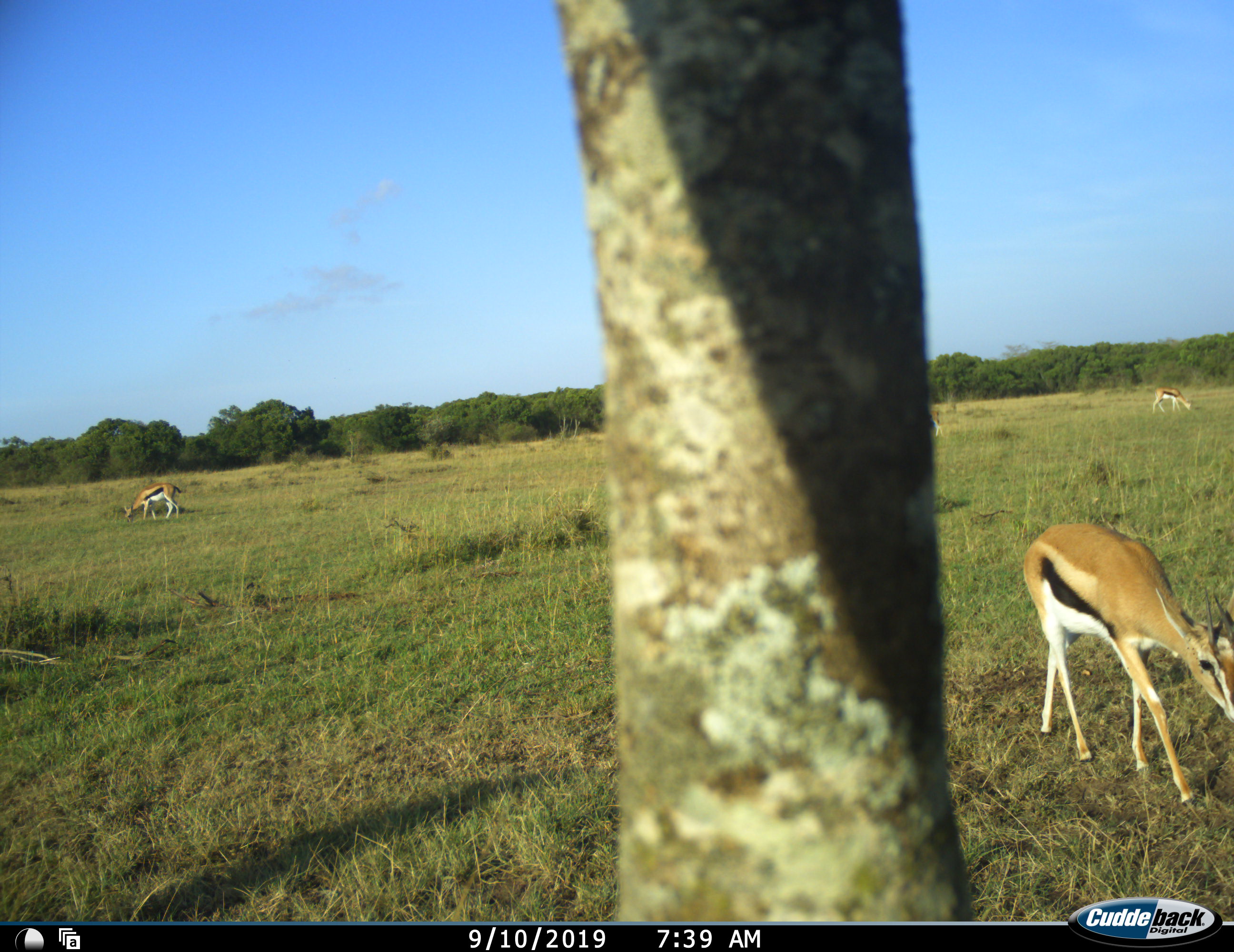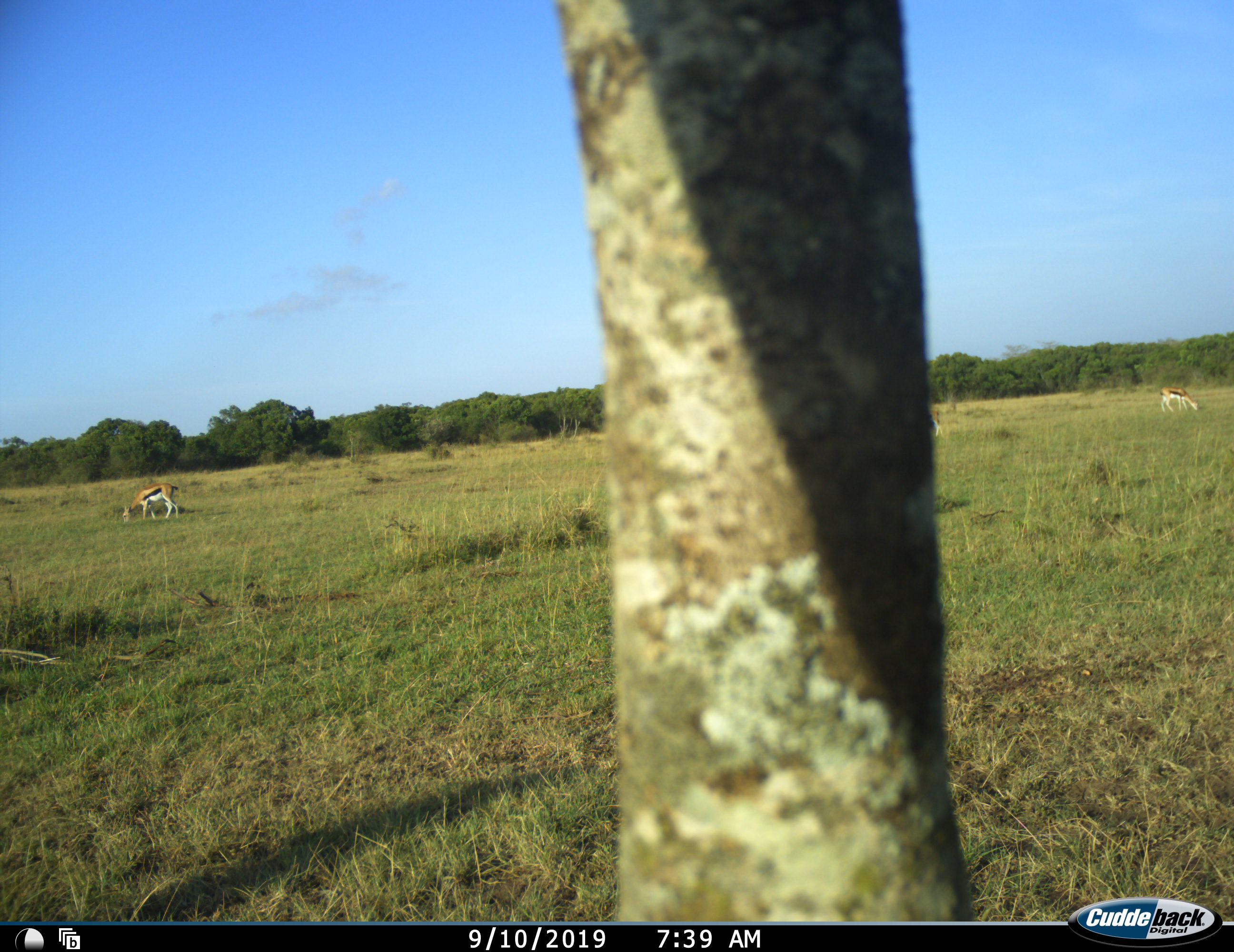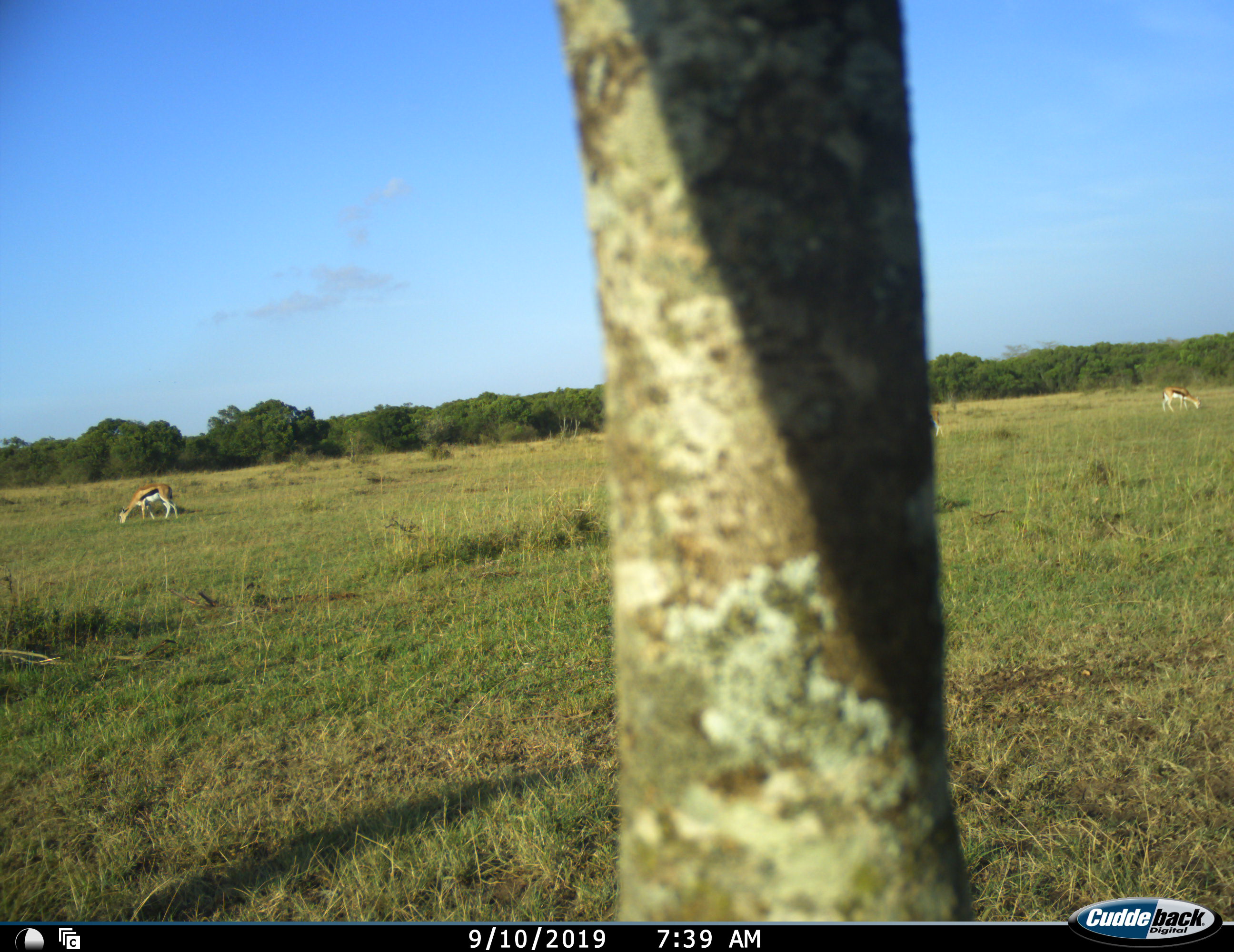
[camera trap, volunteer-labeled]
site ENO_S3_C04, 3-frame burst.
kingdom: Animalia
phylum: Chordata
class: Mammalia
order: Artiodactyla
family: Bovidae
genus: Eudorcas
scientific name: Eudorcas thomsonii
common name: thomson's gazelle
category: gazellethomsons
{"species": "gazellethomsons (thomson's gazelle) (Eudorcas thomsonii)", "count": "3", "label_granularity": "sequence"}